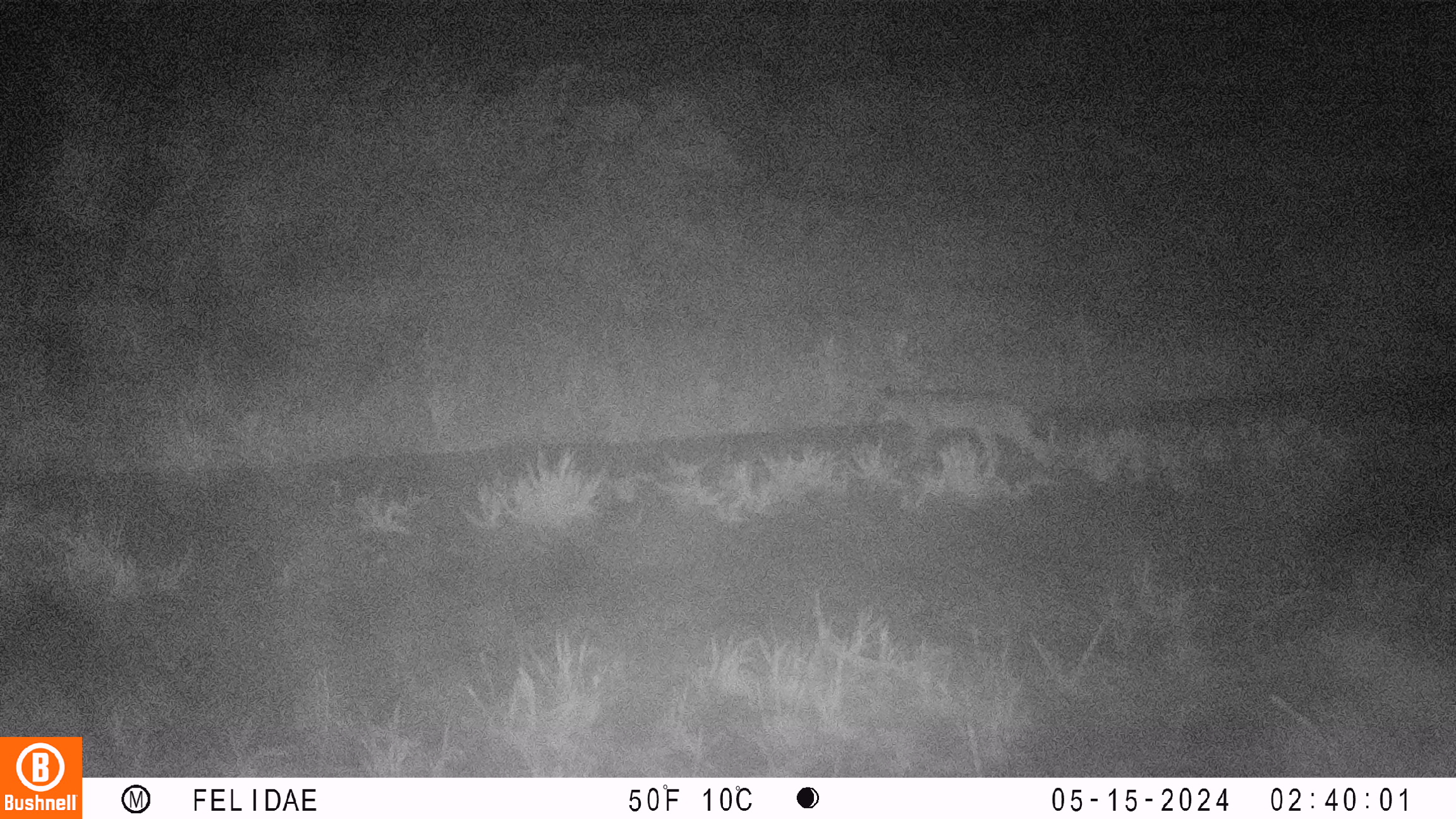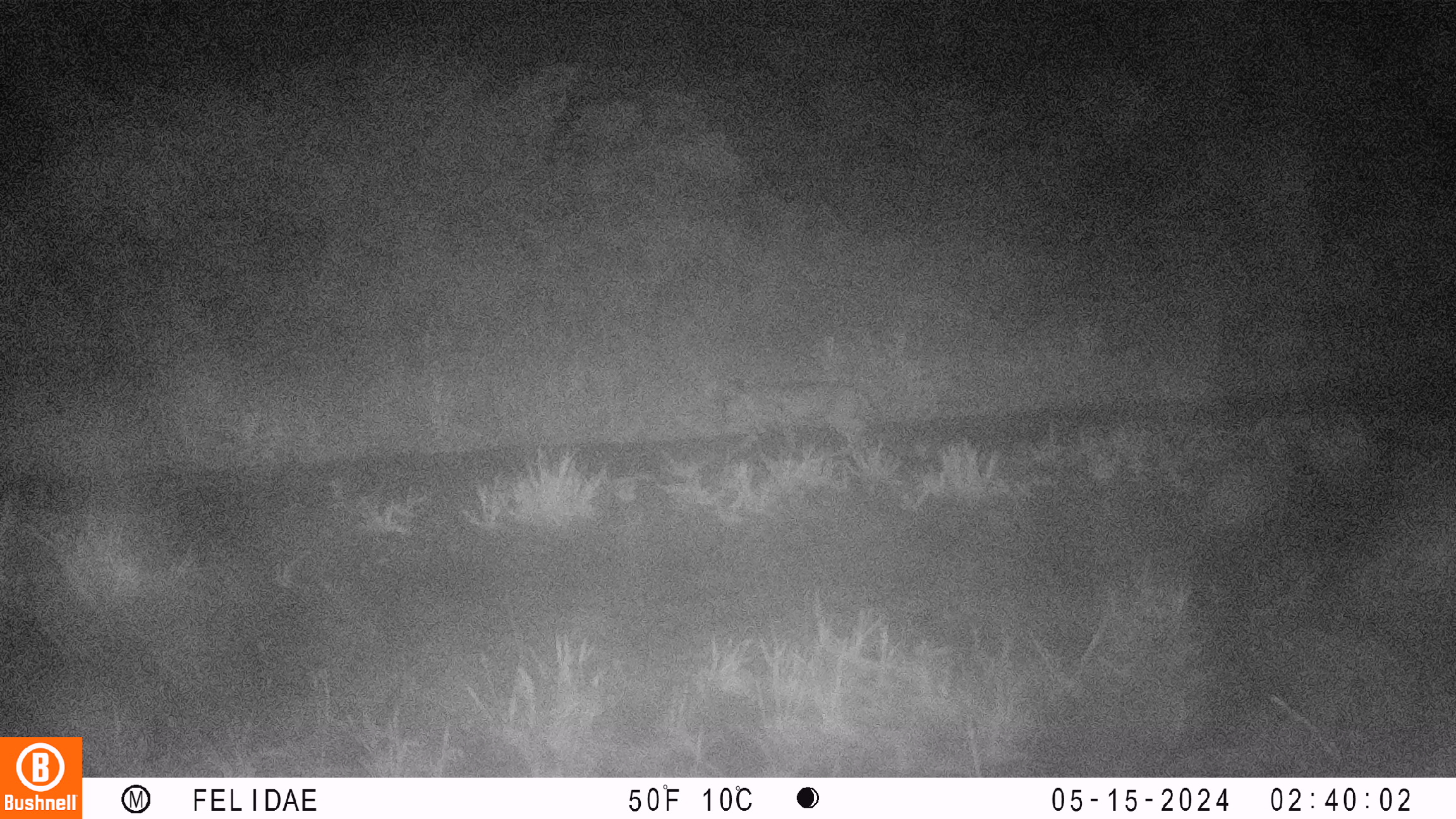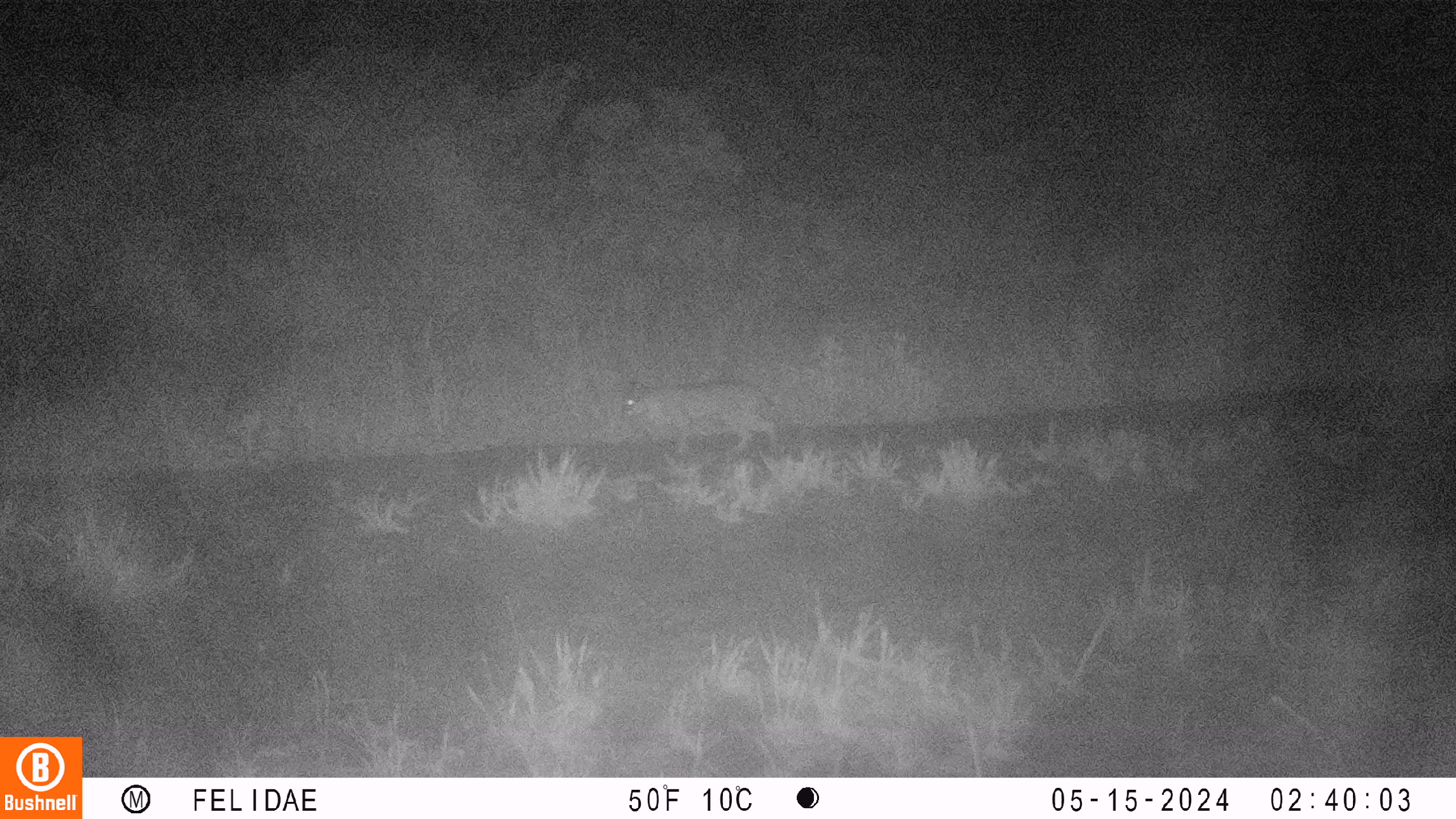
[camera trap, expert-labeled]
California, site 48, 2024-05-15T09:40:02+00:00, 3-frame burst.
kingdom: Animalia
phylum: Chordata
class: Mammalia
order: Carnivora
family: Felidae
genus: Lynx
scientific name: Lynx rufus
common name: bobcat